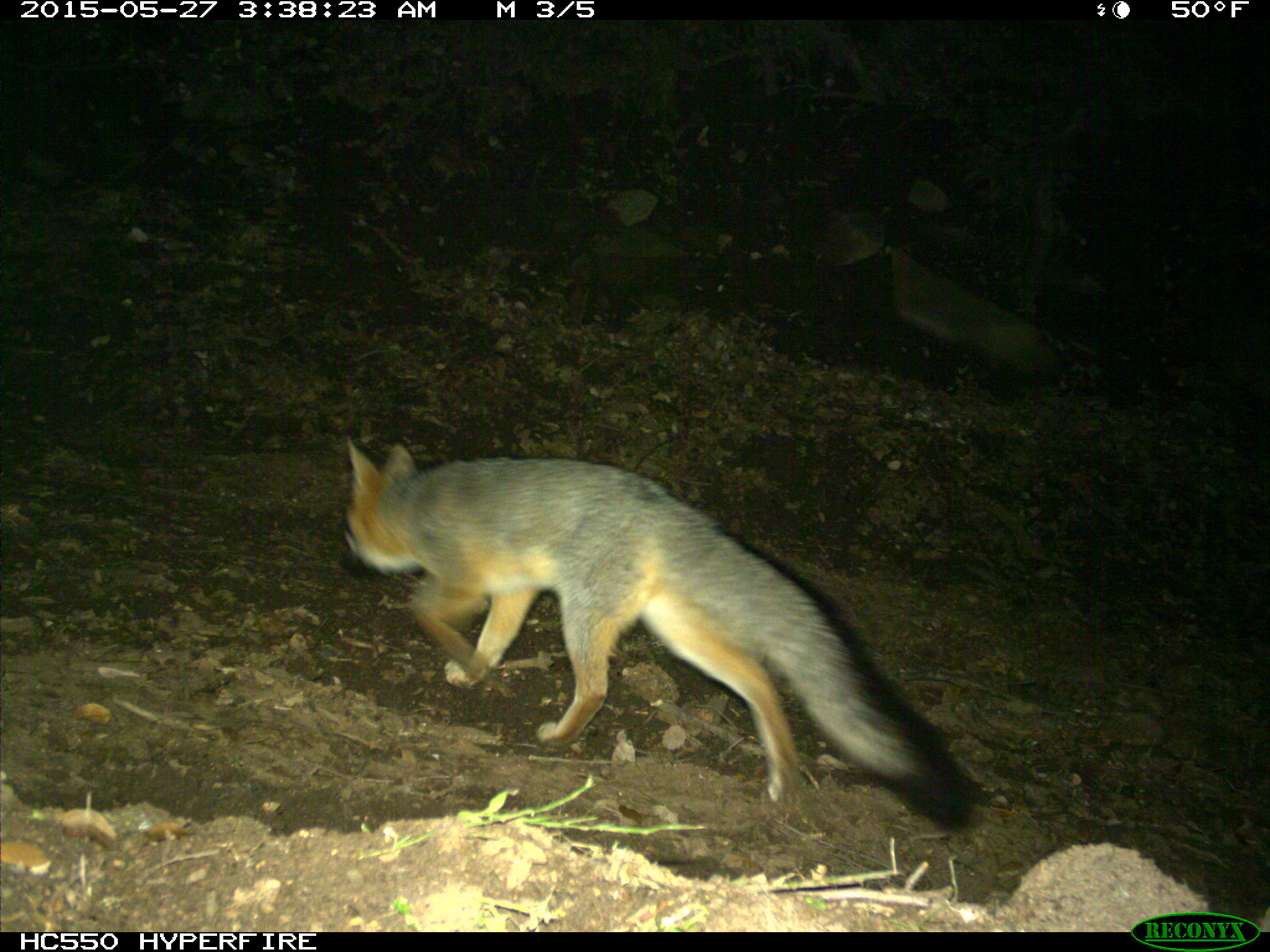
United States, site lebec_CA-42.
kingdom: Animalia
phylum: Chordata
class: Mammalia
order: Carnivora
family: Canidae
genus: Urocyon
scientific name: Urocyon cinereoargenteus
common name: gray fox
Urocyon cinereoargenteus (gray fox).